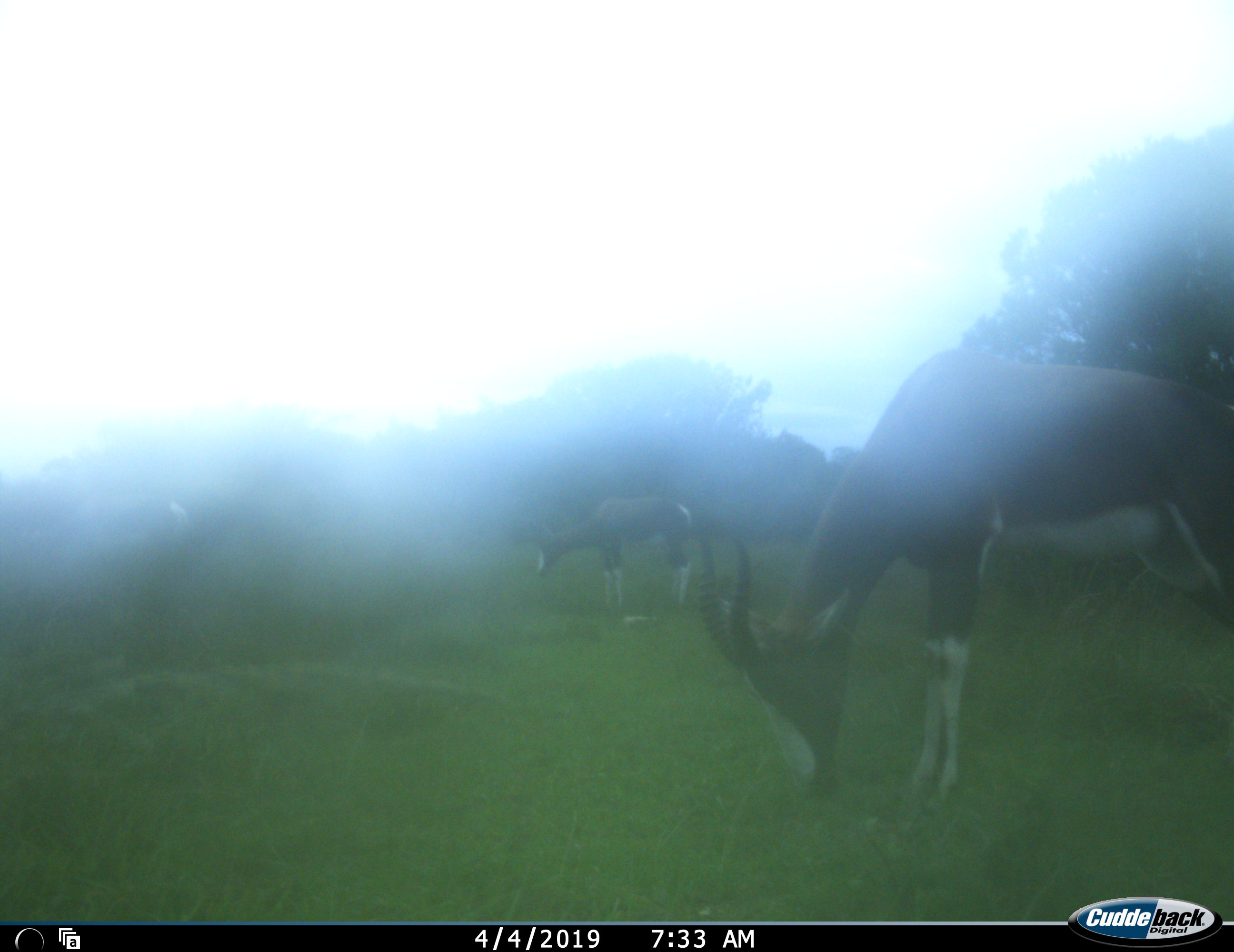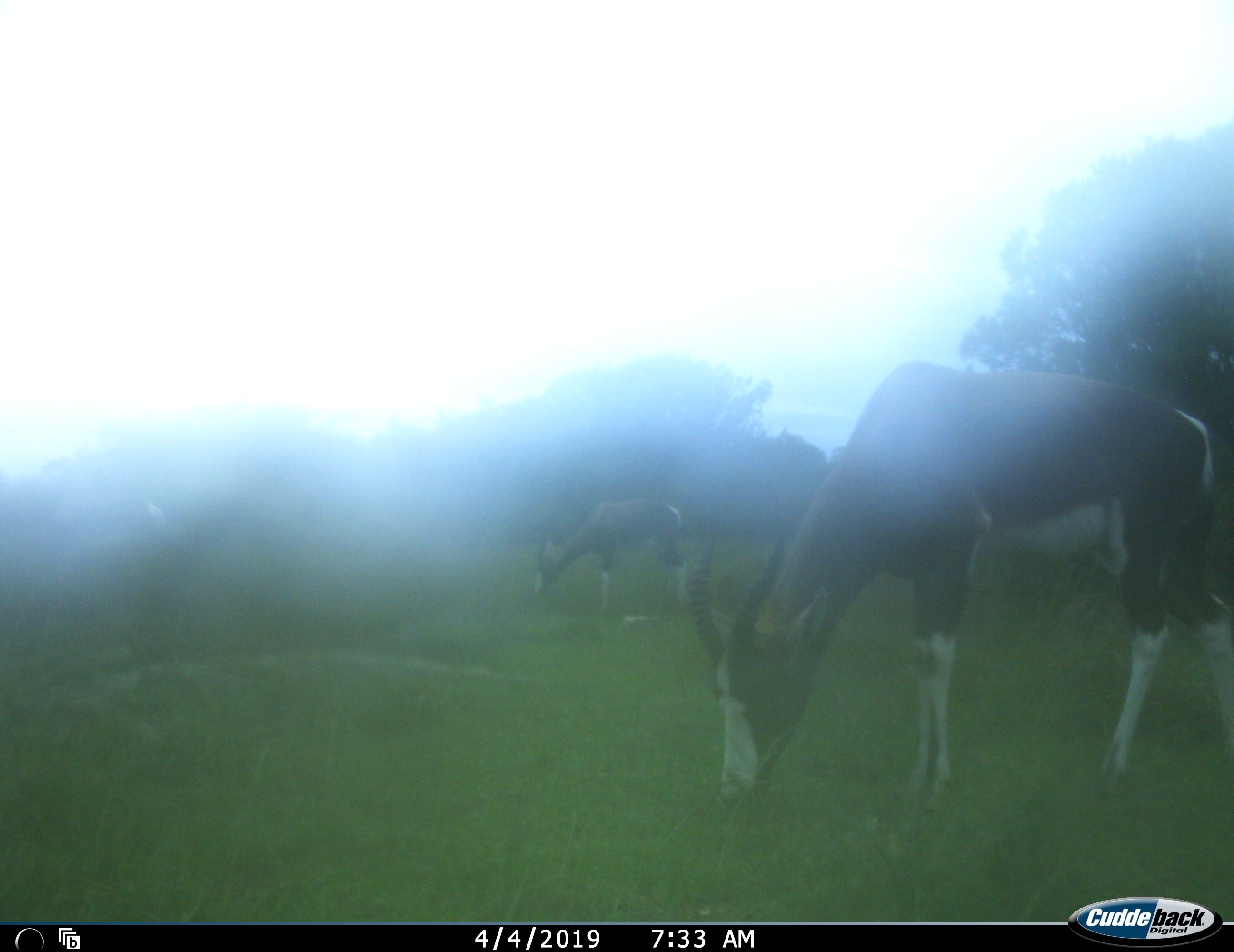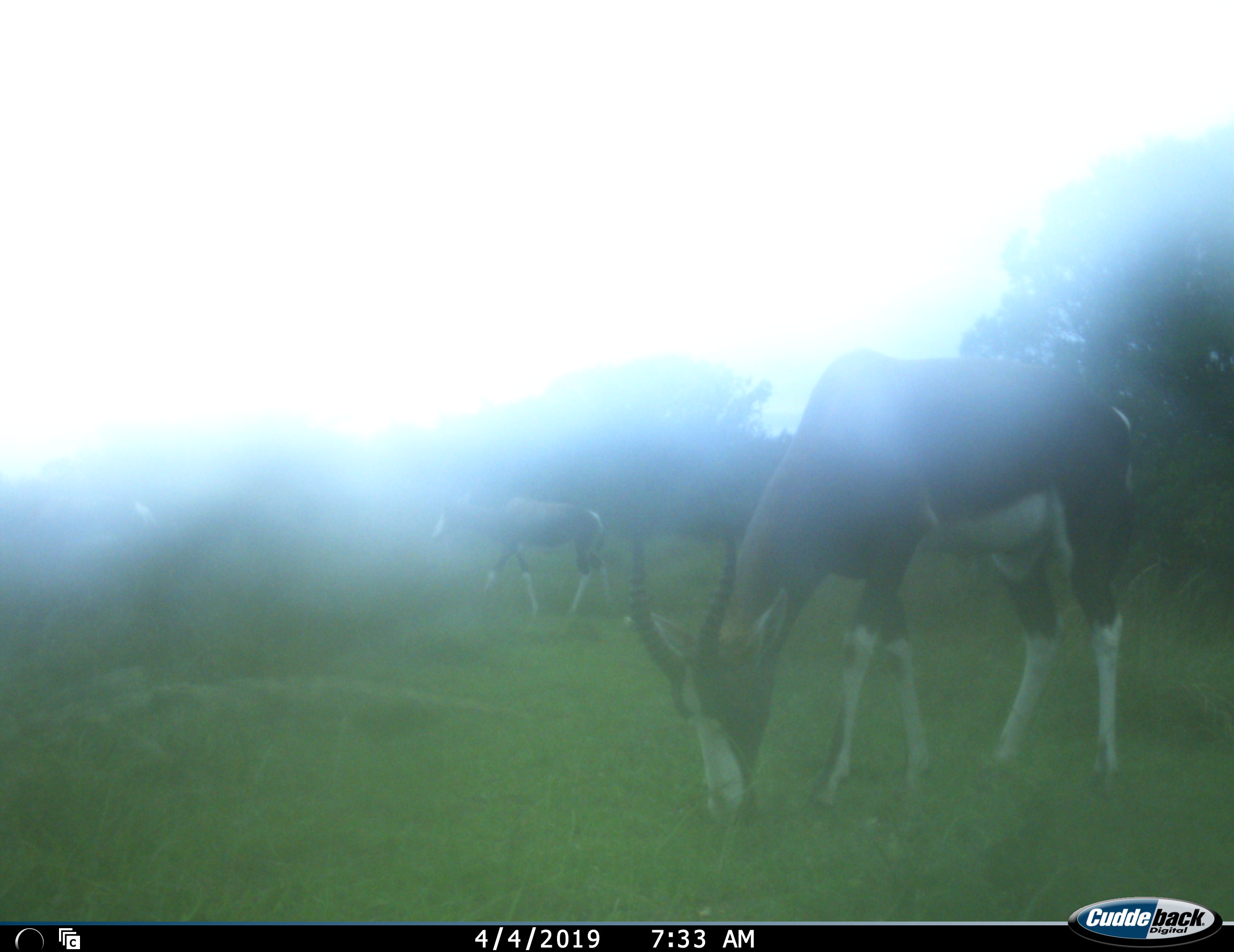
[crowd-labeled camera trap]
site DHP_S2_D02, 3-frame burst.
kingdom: Animalia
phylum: Chordata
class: Mammalia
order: Artiodactyla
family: Bovidae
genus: Damaliscus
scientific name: Damaliscus pygargus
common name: bontebok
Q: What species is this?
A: Bontebok (Damaliscus pygargus).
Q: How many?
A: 3.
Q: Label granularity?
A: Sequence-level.